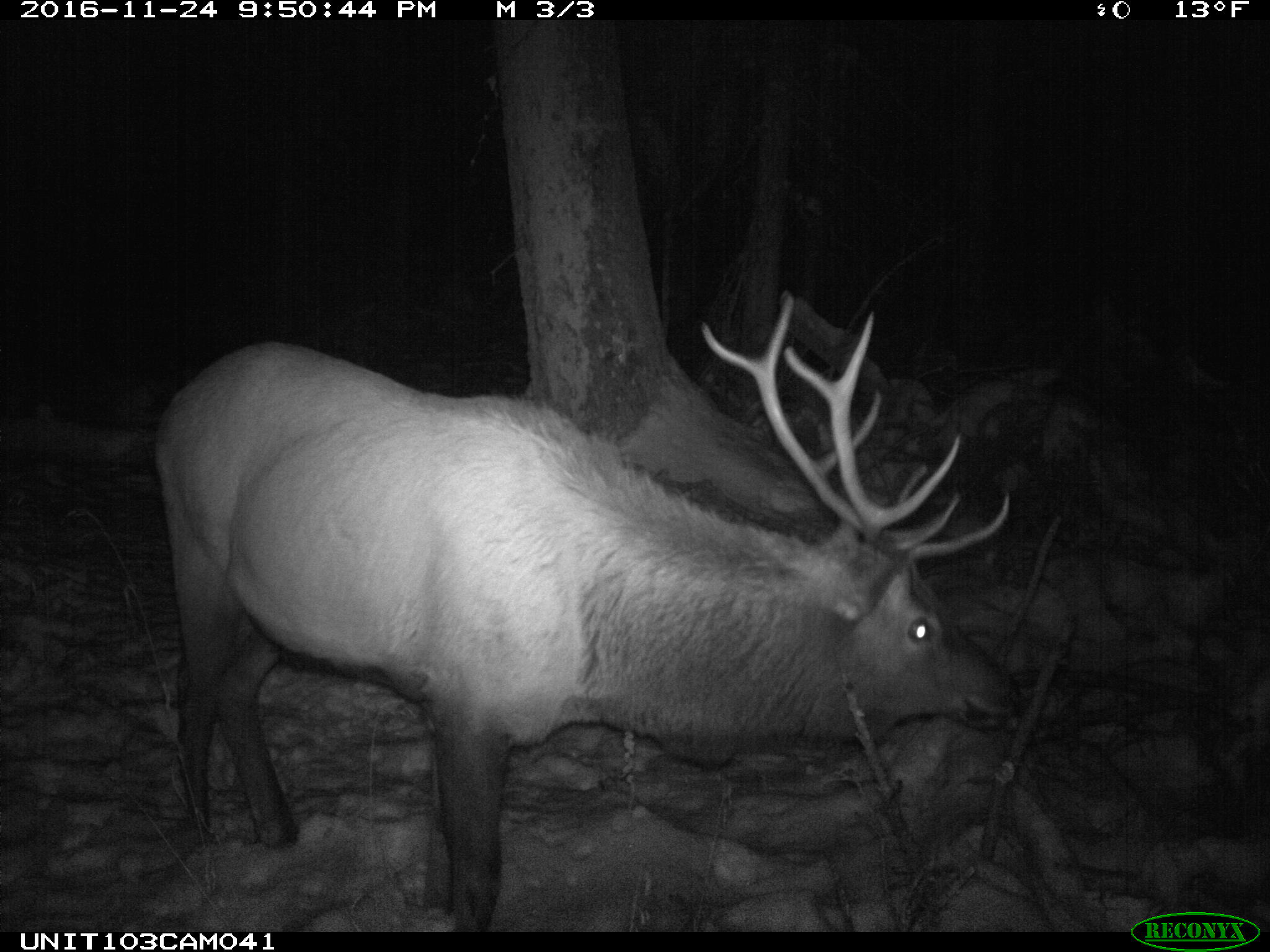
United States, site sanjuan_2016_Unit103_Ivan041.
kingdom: Animalia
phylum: Chordata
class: Mammalia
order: Artiodactyla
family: Cervidae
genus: Cervus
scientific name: Cervus elaphus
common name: red deer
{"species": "Cervus elaphus (red deer)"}